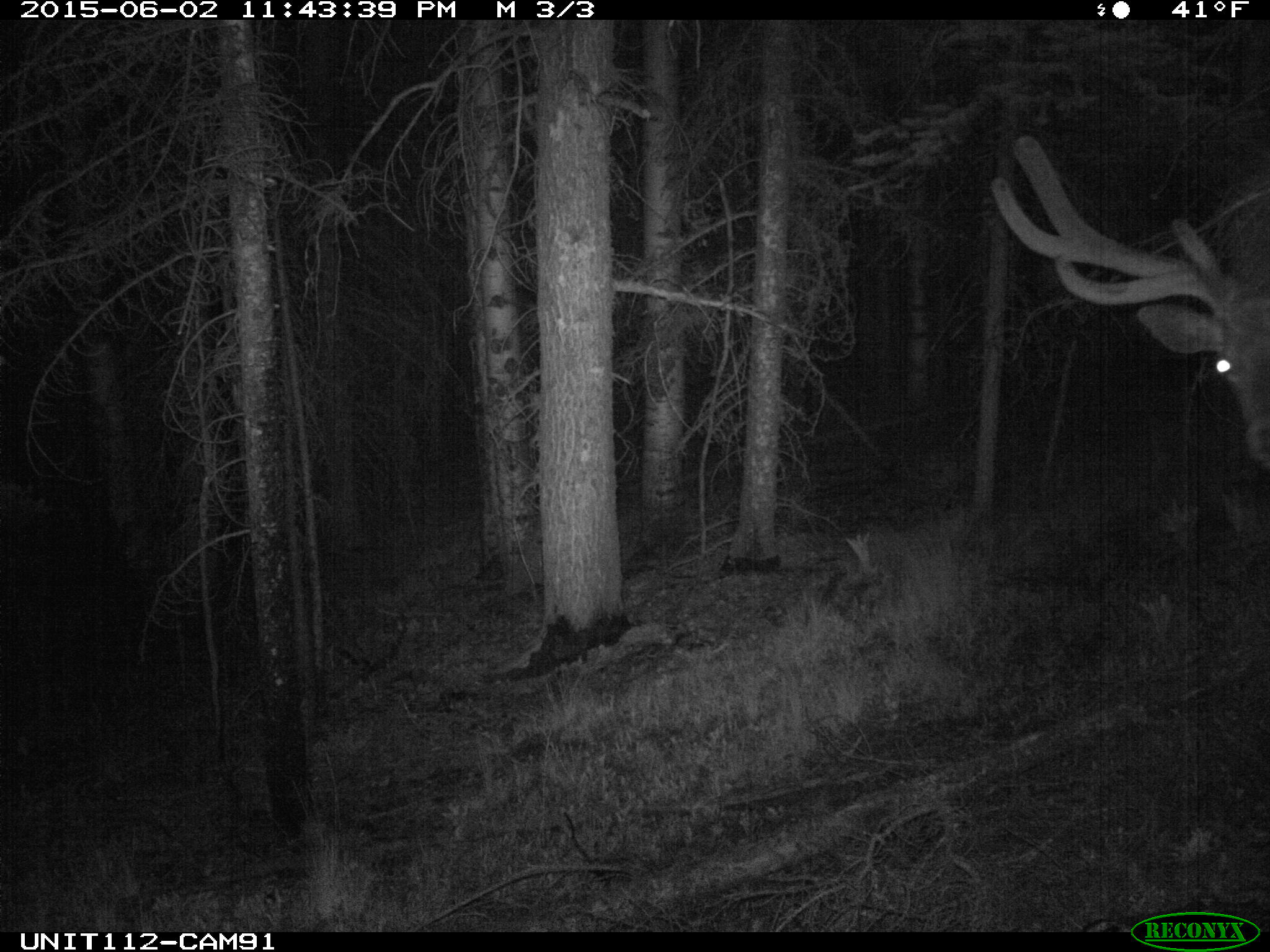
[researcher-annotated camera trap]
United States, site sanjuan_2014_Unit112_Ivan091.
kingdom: Animalia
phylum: Chordata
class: Mammalia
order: Artiodactyla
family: Cervidae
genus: Cervus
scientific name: Cervus elaphus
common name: red deer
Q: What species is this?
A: Cervus elaphus (red deer).